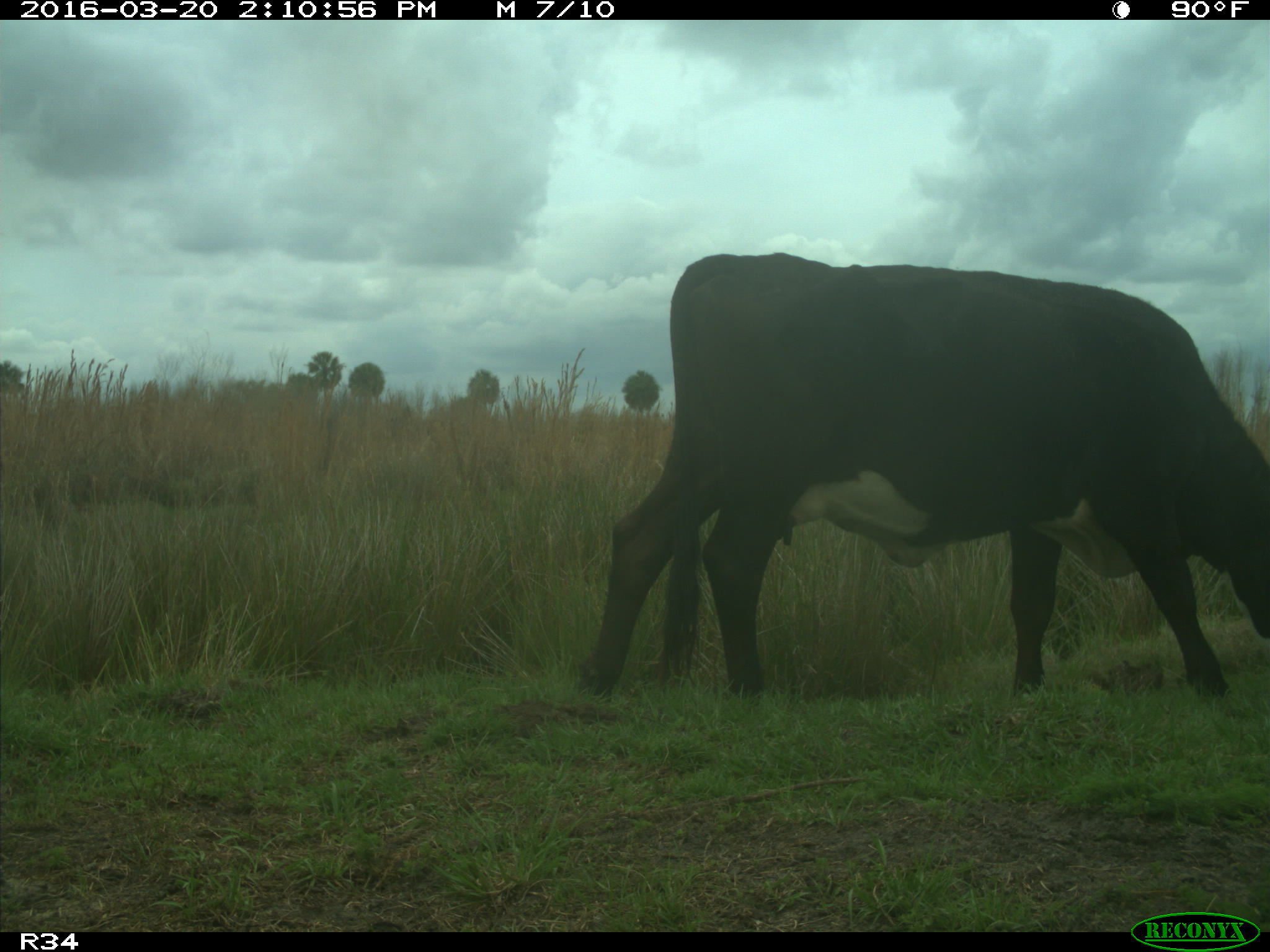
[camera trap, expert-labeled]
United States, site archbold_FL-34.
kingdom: Animalia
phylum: Chordata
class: Mammalia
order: Artiodactyla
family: Bovidae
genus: Bos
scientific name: Bos taurus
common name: domestic cow